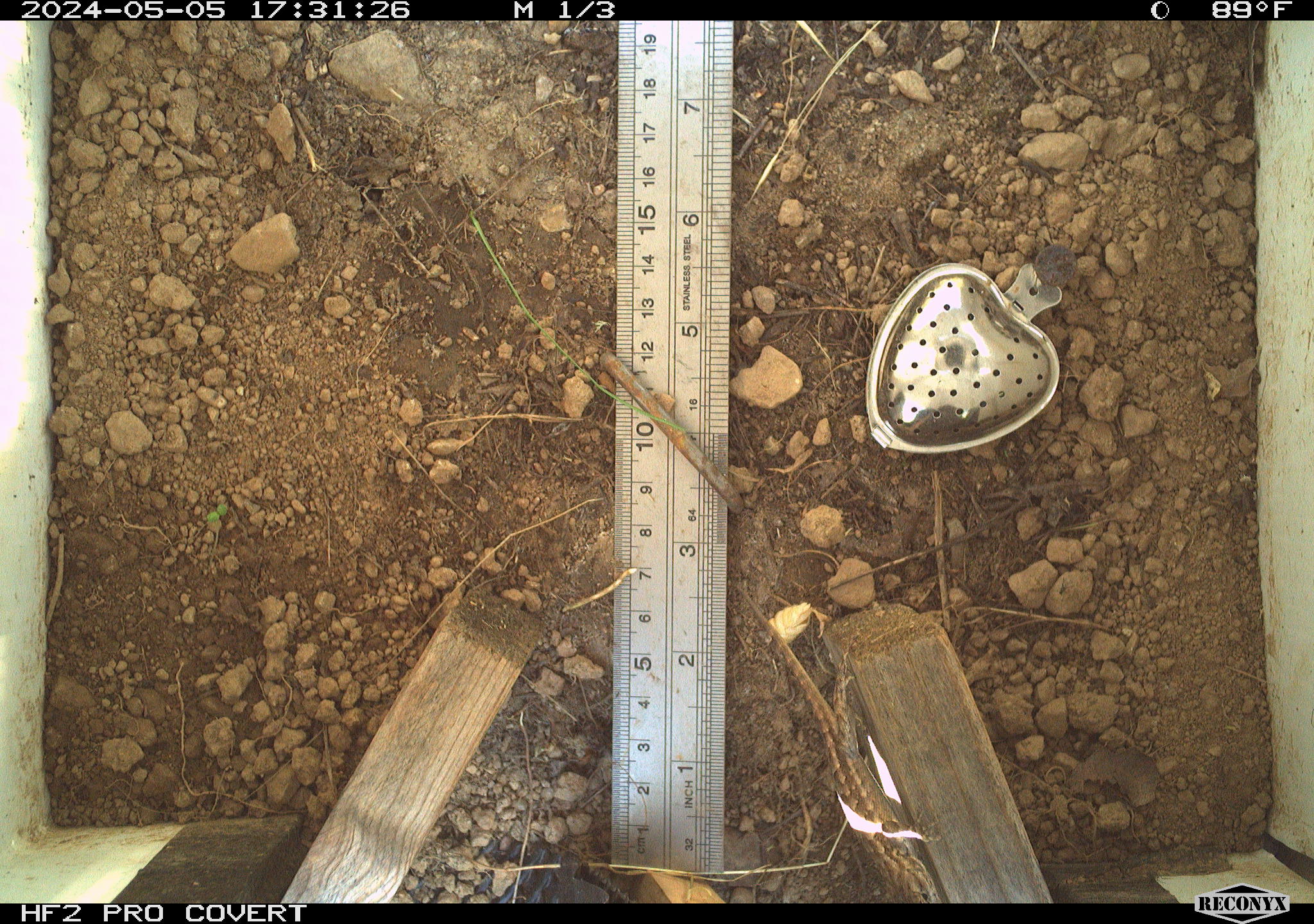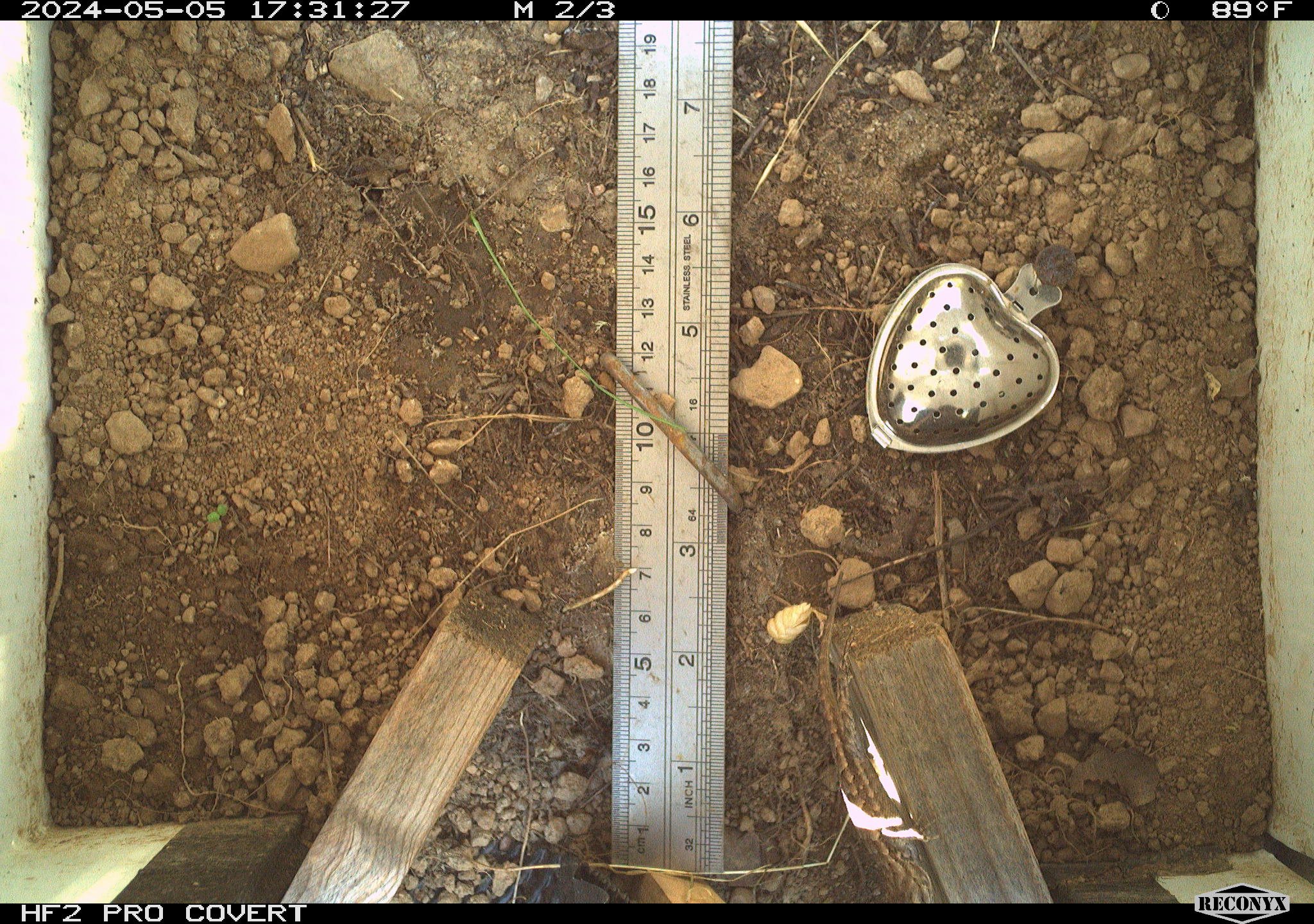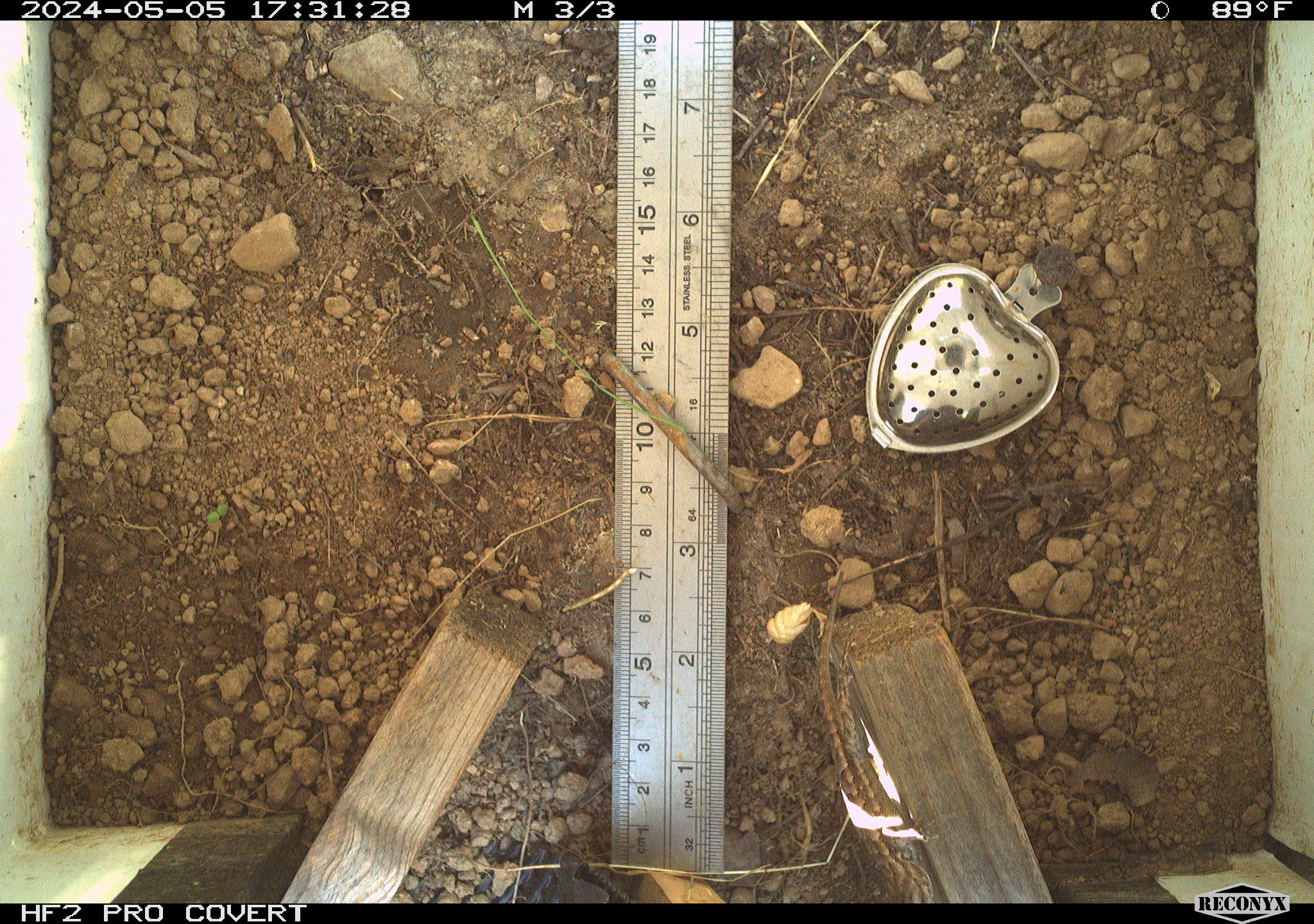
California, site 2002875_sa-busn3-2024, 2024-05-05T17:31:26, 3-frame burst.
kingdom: Animalia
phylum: Chordata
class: Reptilia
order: Squamata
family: Phrynosomatidae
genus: Sceloporus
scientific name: Sceloporus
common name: spiny lizards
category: sceloporus species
Sceloporus species (spiny lizards) (Sceloporus).